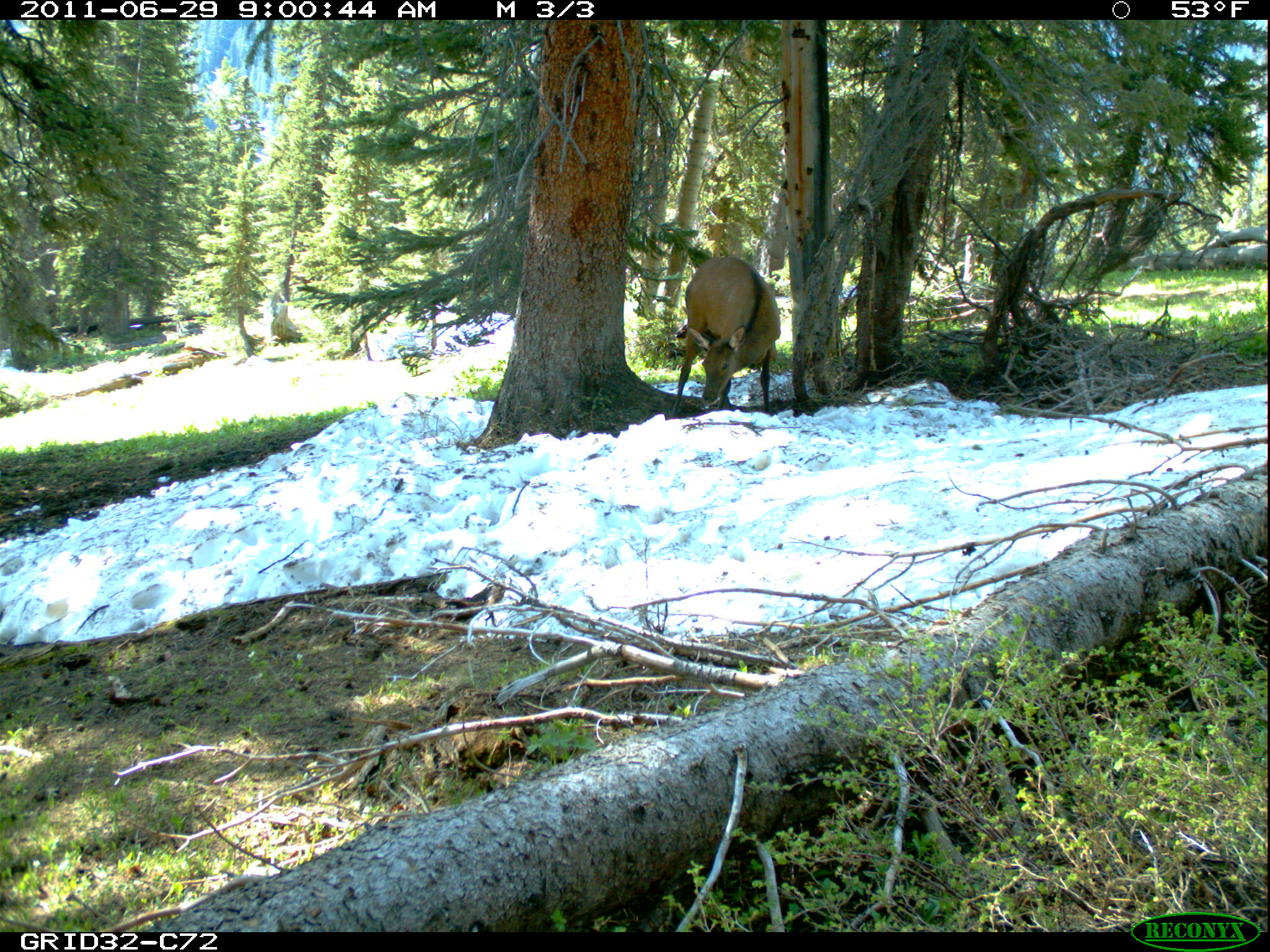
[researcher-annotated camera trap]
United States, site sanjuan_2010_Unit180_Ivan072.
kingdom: Animalia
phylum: Chordata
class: Mammalia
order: Artiodactyla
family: Cervidae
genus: Cervus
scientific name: Cervus elaphus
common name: red deer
Cervus elaphus (red deer).